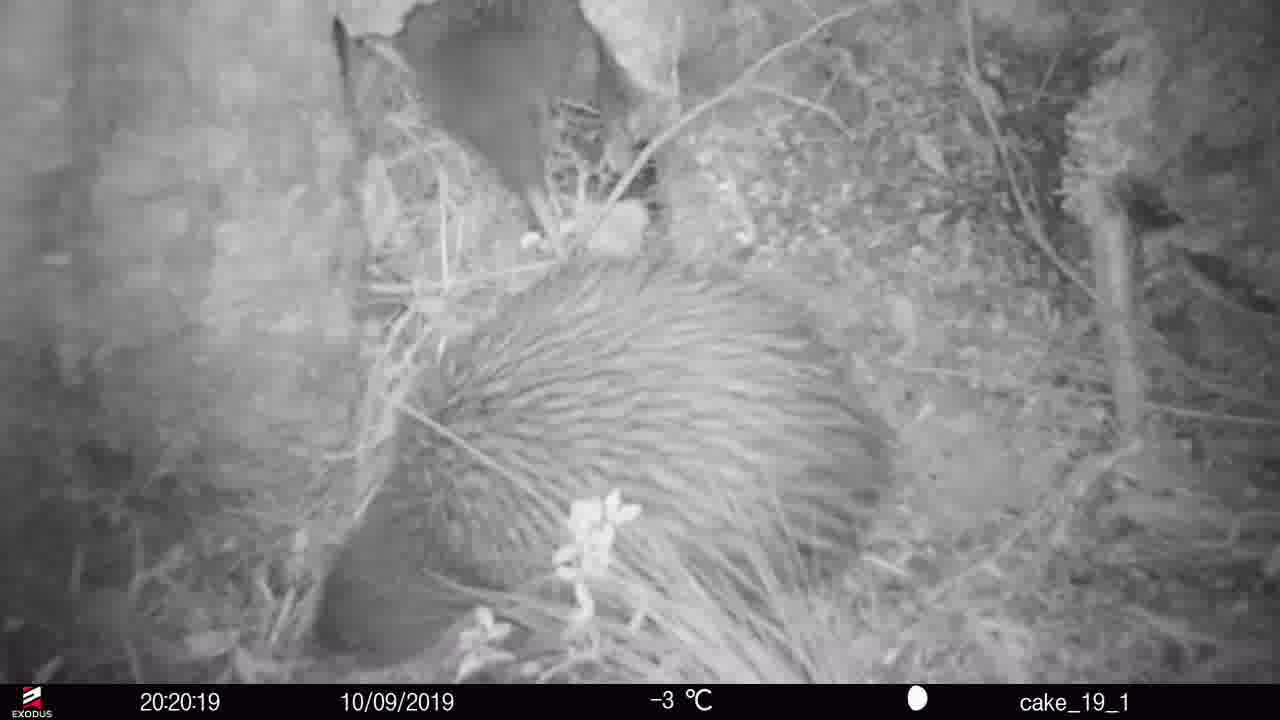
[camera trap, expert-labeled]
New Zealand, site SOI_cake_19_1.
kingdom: Animalia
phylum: Chordata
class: Aves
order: Apterygiformes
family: Apterygidae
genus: Apteryx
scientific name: Apteryx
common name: kiwi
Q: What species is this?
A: Kiwi (Apteryx).